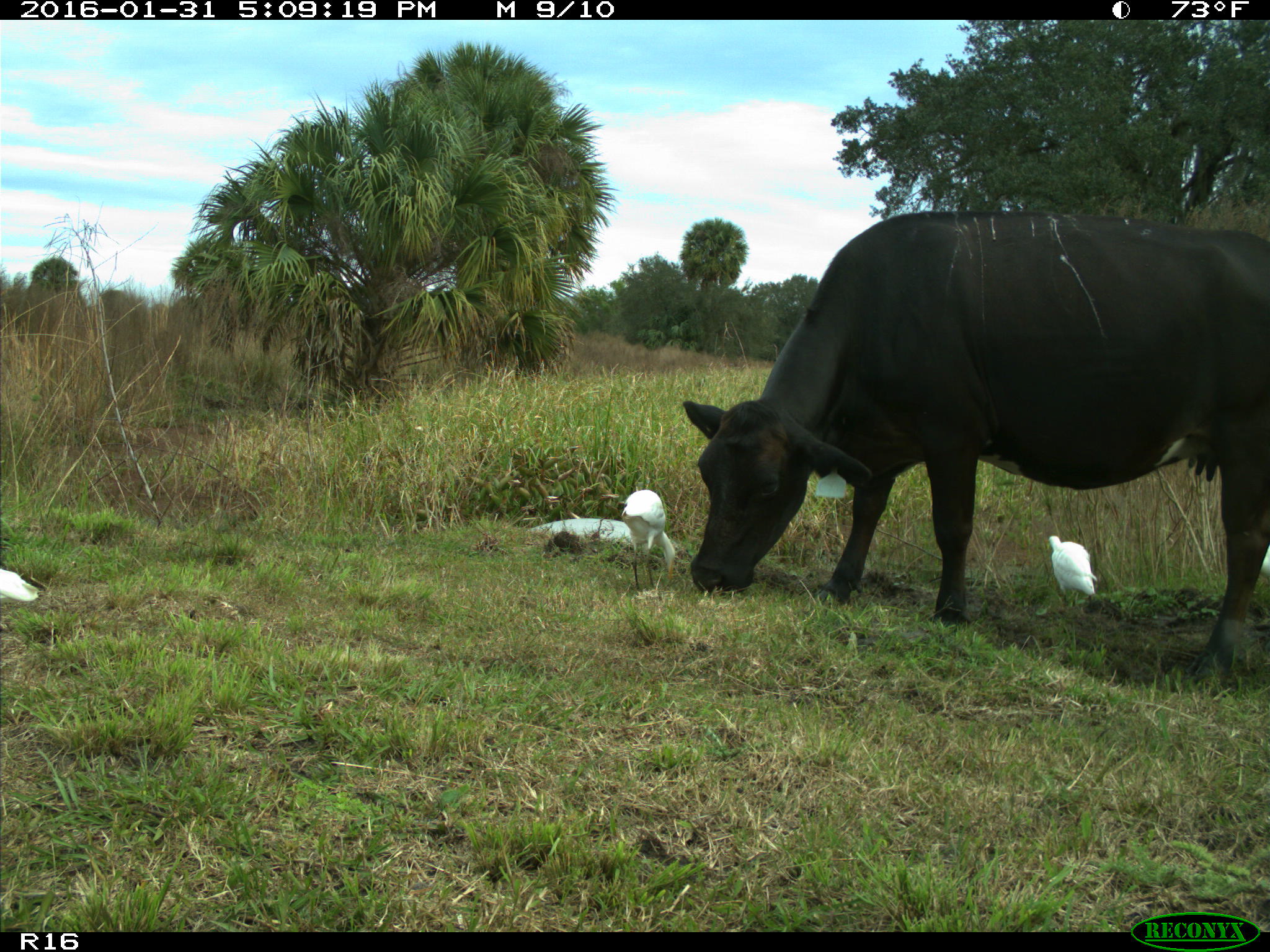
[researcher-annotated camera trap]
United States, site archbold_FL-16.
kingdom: Animalia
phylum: Chordata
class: Mammalia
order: Artiodactyla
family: Bovidae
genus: Bos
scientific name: Bos taurus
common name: domestic cow